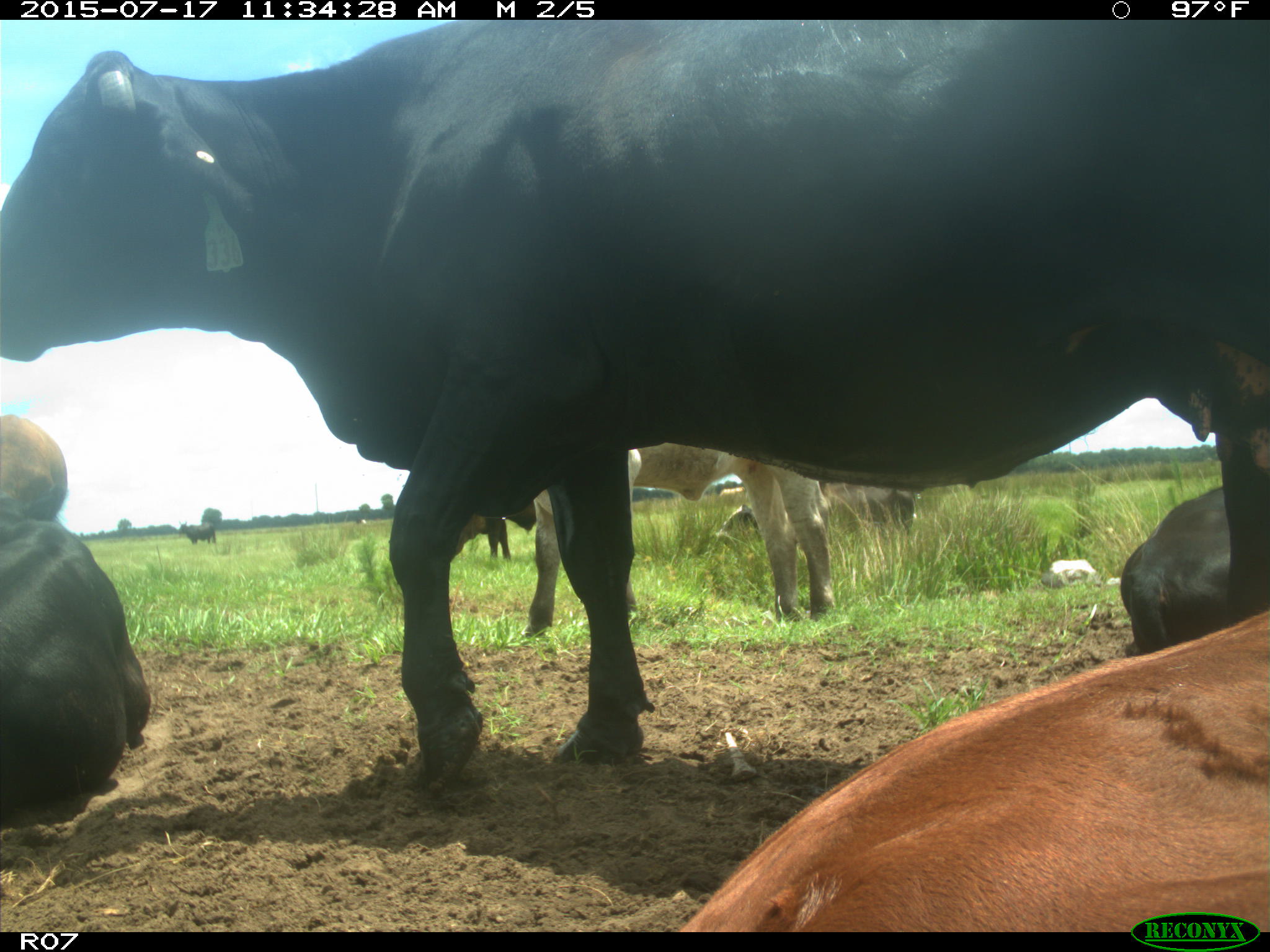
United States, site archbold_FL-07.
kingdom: Animalia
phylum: Chordata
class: Mammalia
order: Artiodactyla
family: Bovidae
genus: Bos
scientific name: Bos taurus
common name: domestic cow